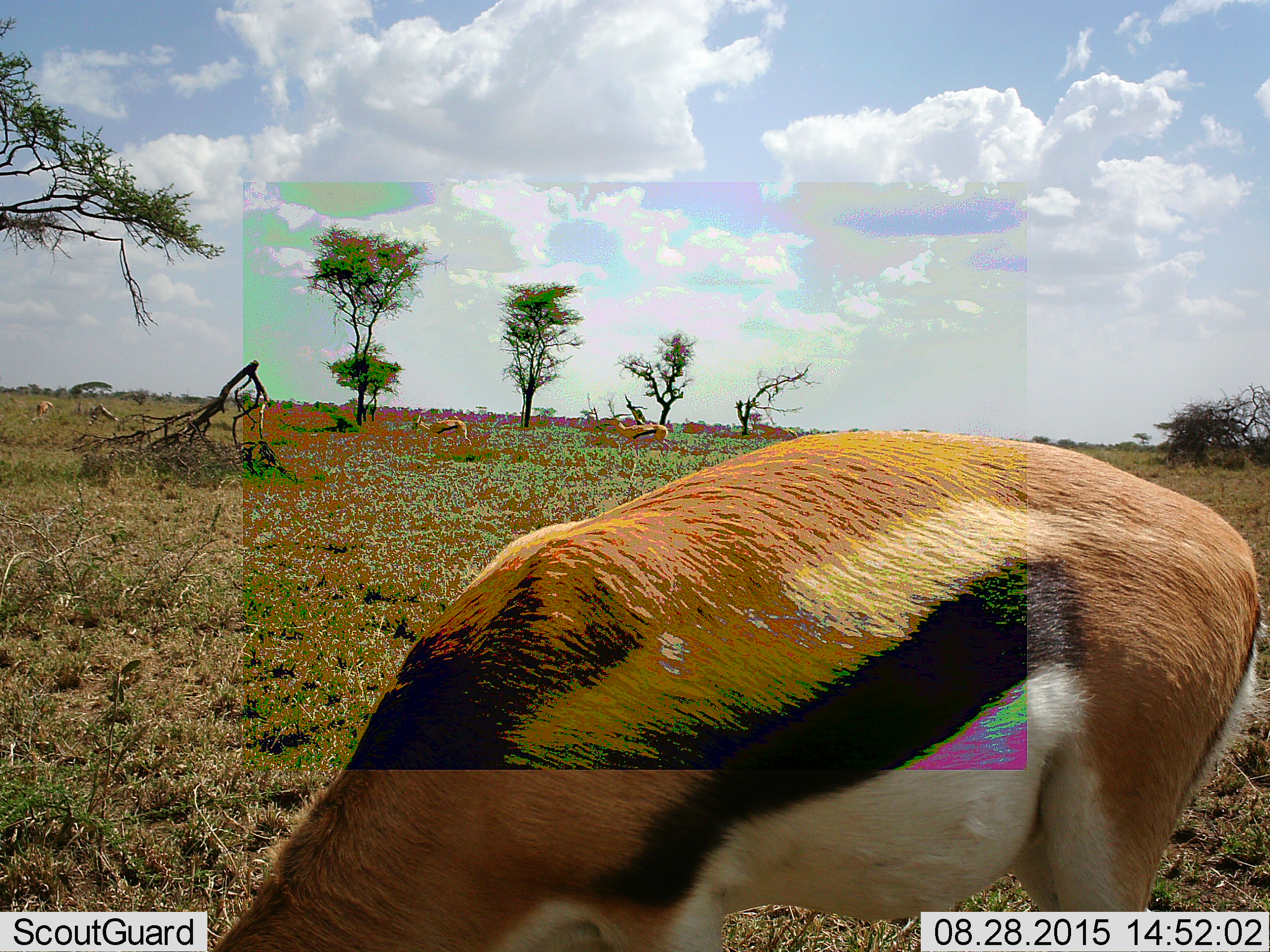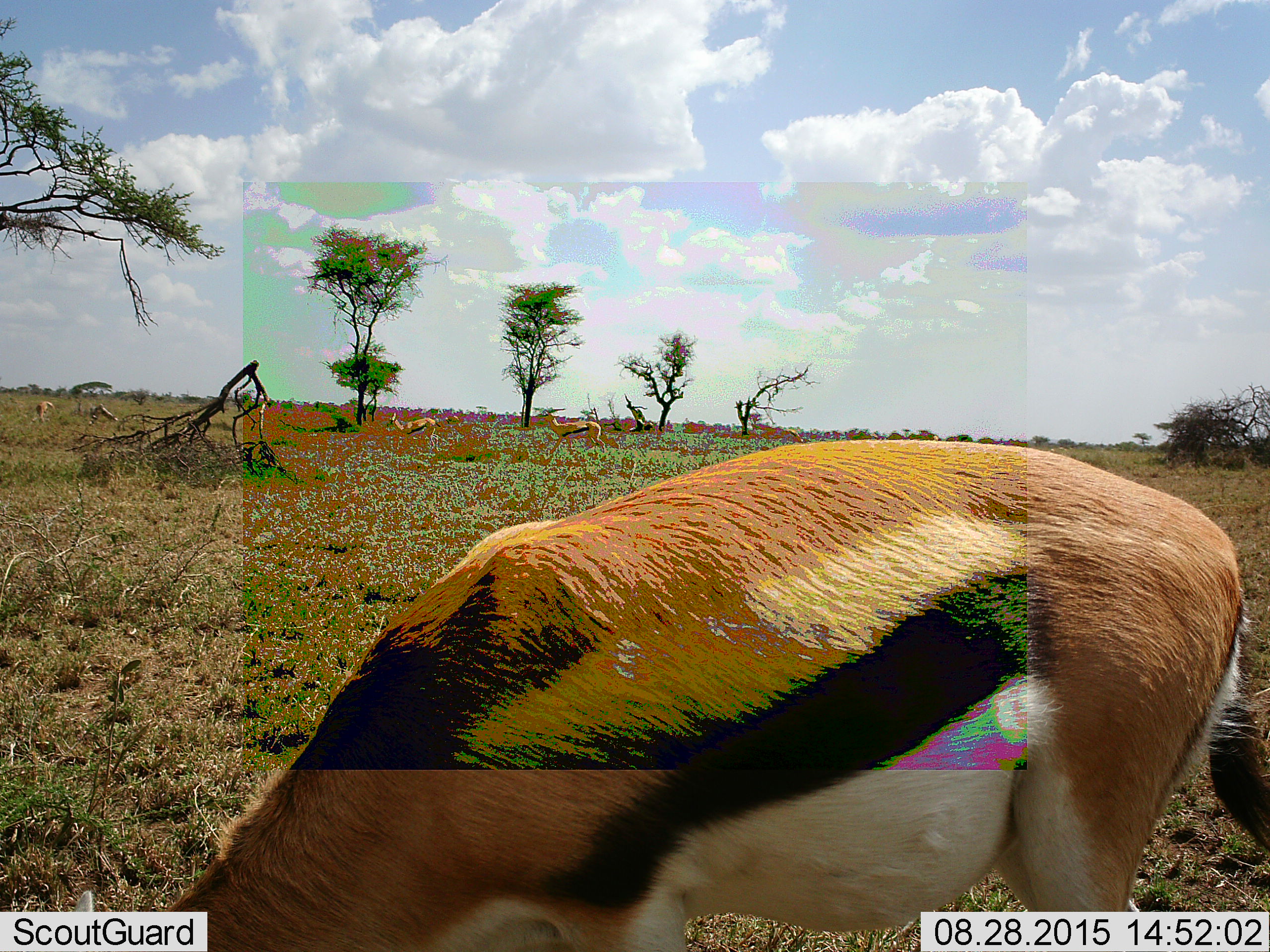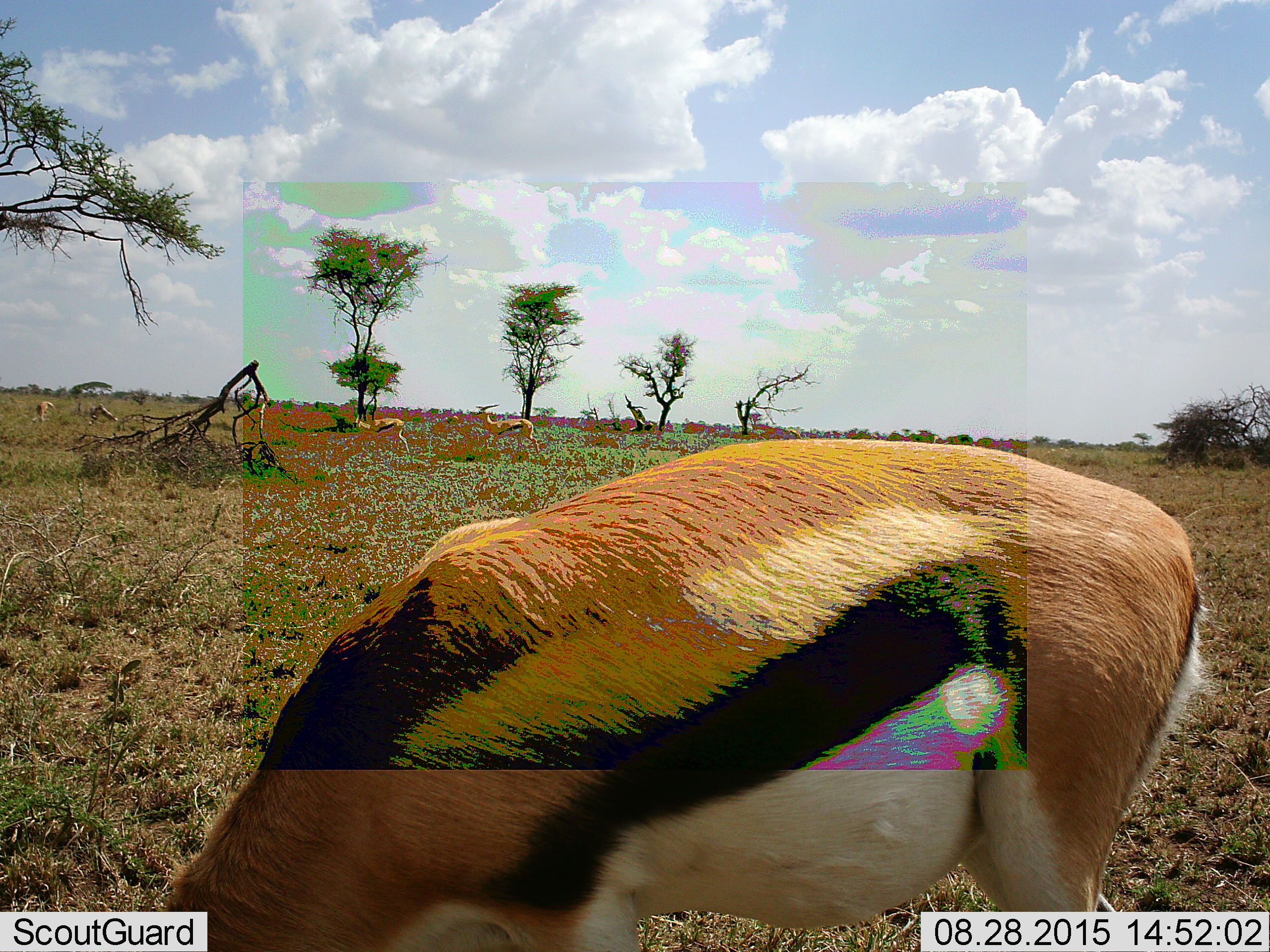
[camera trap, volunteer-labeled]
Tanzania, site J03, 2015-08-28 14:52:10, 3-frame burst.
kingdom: Animalia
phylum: Chordata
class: Mammalia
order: Artiodactyla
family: Bovidae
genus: Eudorcas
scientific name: Eudorcas thomsonii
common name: thomson's gazelle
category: gazellethomsons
Gazellethomsons (thomson's gazelle) (Eudorcas thomsonii), count 4. Behavior (volunteer vote fractions): standing 56%, resting 0%, moving 56%, interacting 0%. Young present (vote fraction): 0%. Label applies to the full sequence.